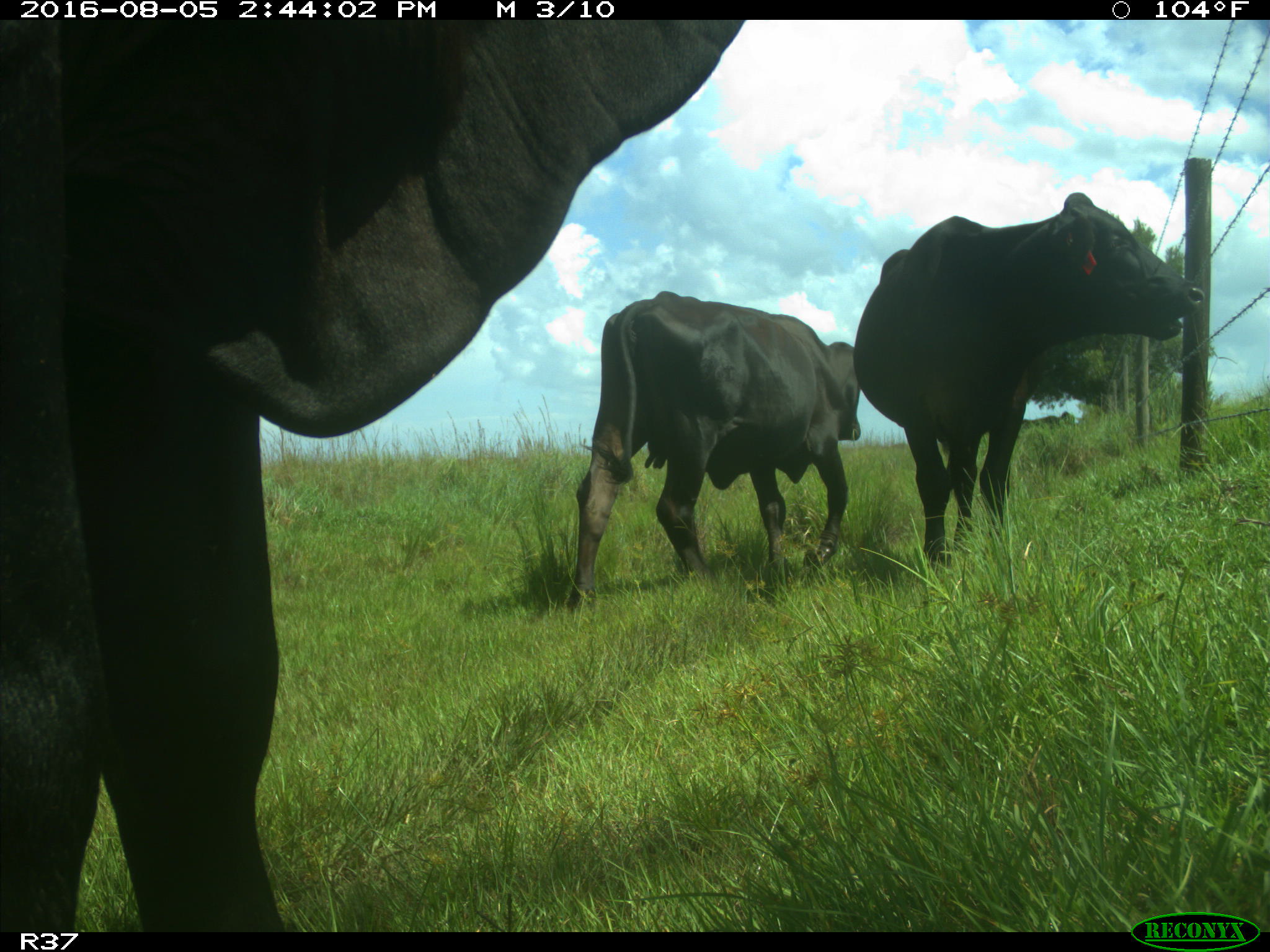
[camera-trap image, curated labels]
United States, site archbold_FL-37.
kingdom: Animalia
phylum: Chordata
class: Mammalia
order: Artiodactyla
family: Bovidae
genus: Bos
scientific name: Bos taurus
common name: domestic cow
Bos taurus (domestic cow).